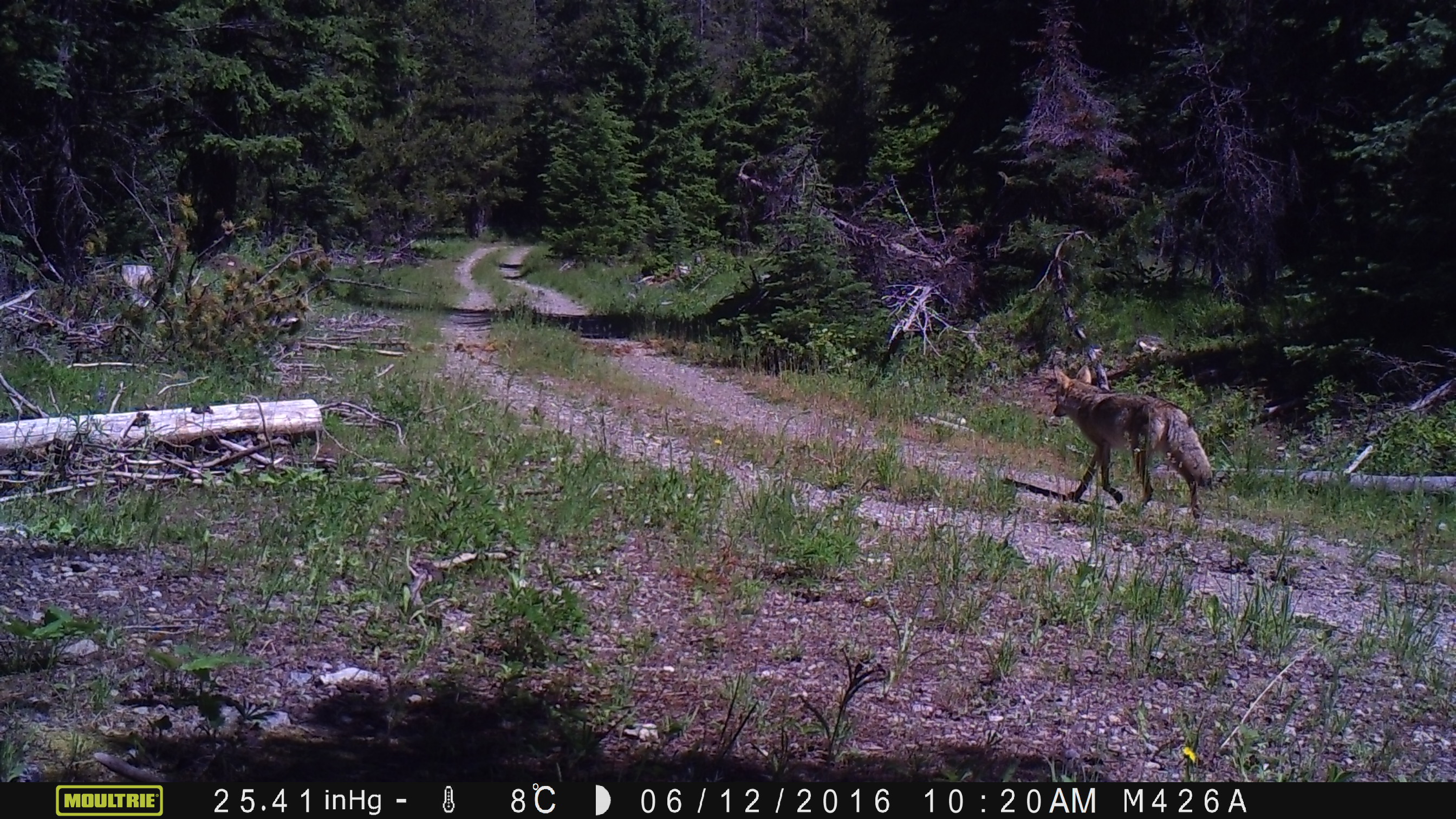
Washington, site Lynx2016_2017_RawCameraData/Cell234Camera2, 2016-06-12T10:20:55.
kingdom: Animalia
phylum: Chordata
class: Mammalia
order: Carnivora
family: Canidae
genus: Canis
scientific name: Canis latrans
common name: coyote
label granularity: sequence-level